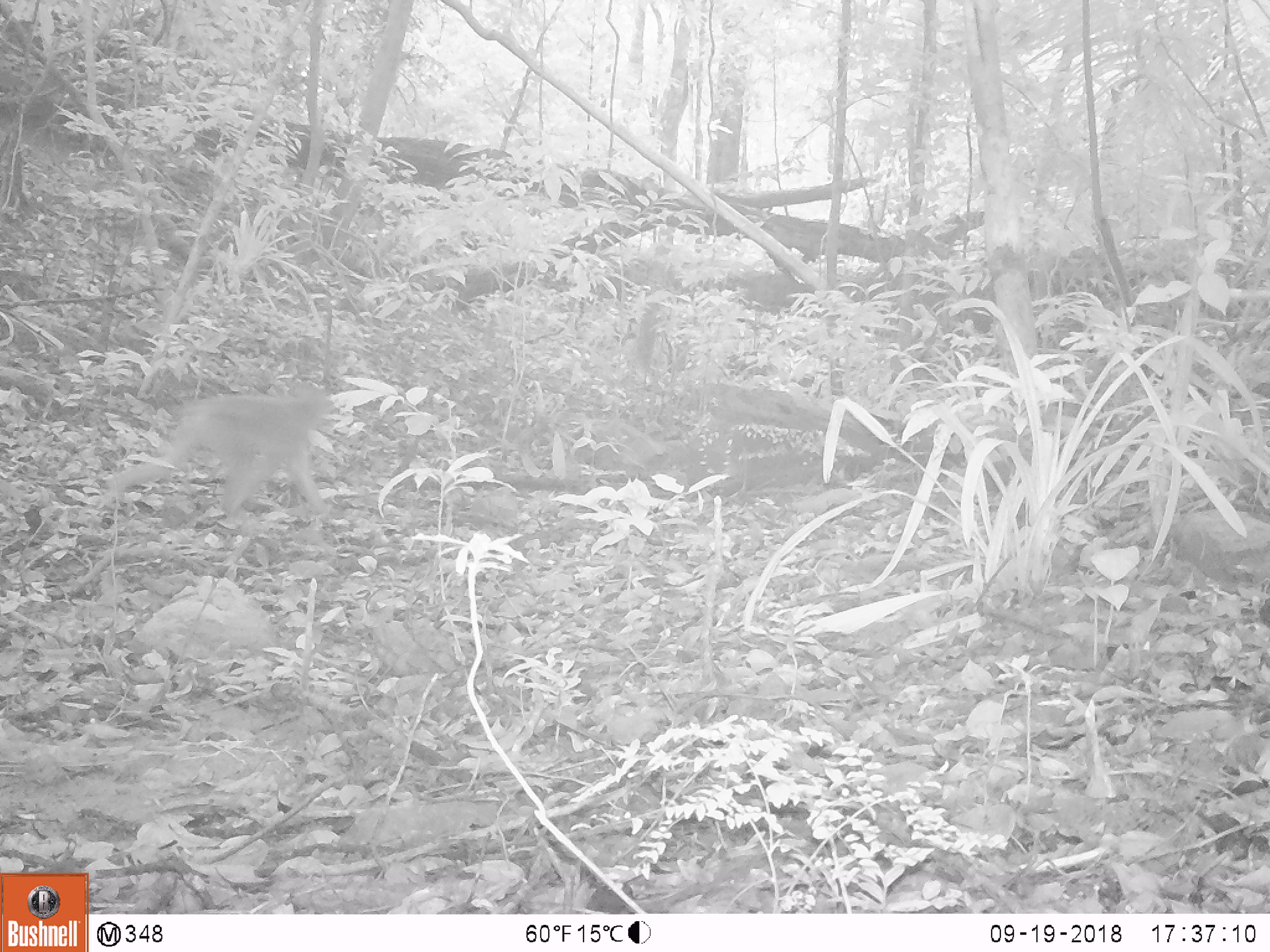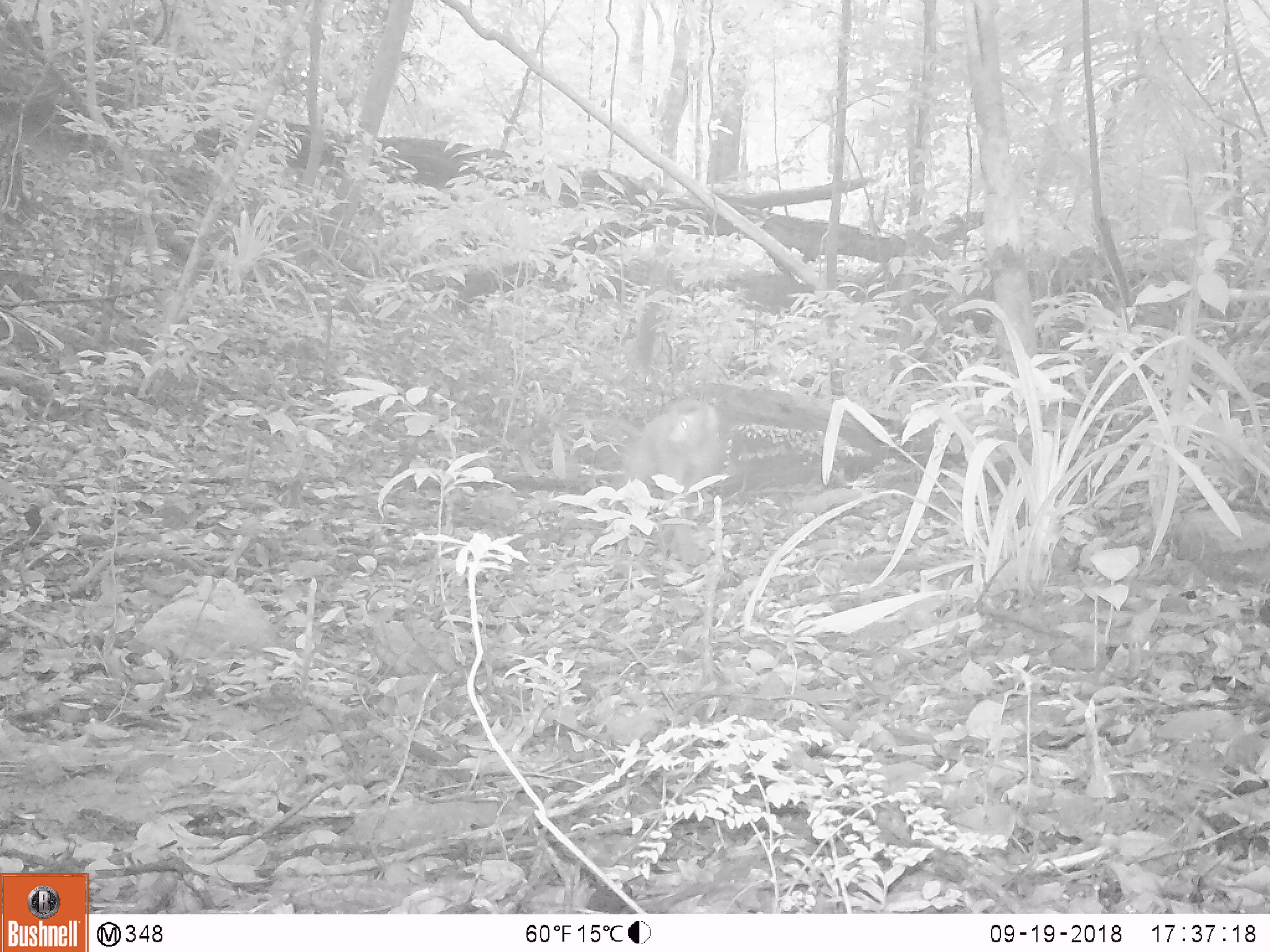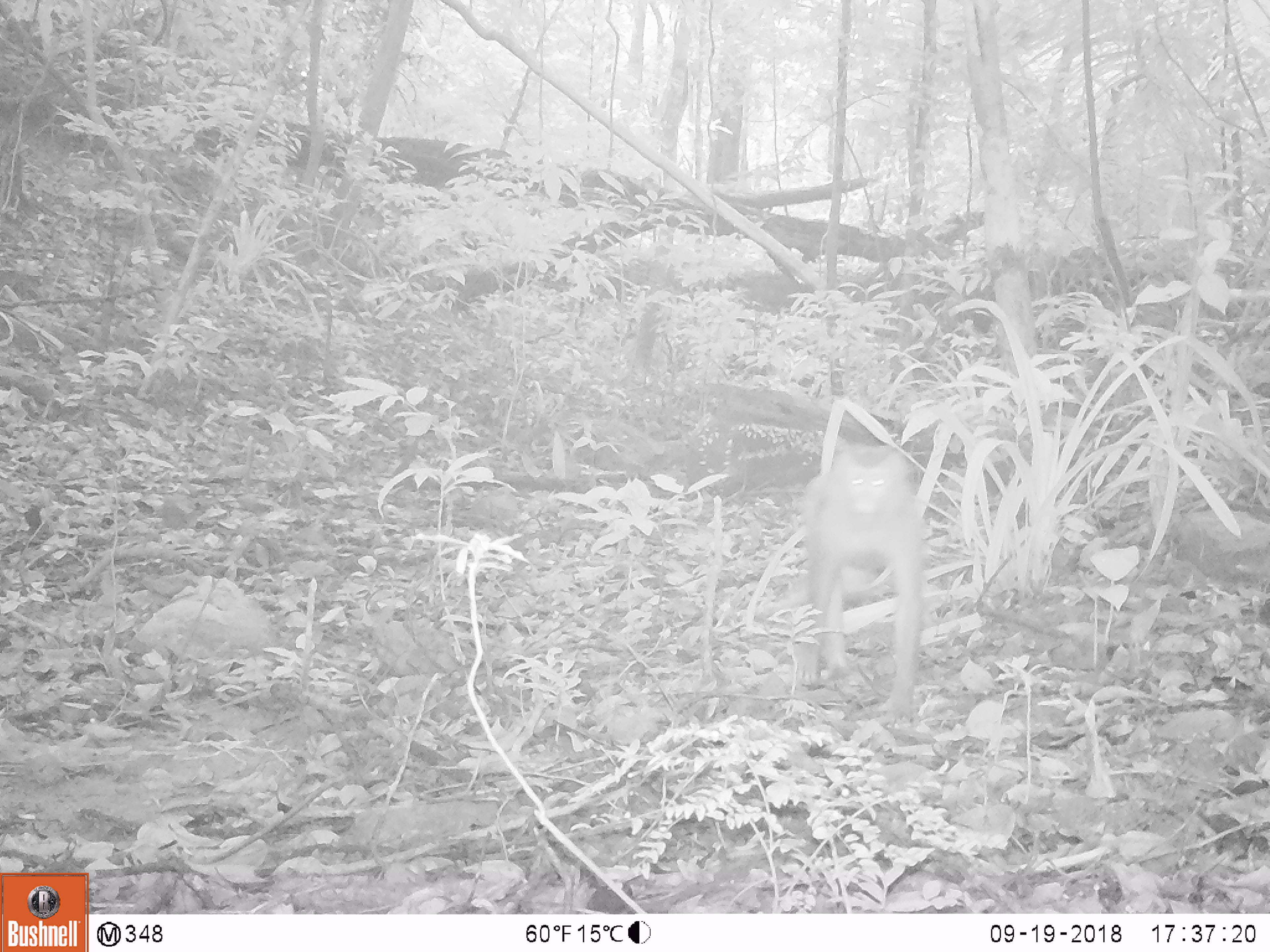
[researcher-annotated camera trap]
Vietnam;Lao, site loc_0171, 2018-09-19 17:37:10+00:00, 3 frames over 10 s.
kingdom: Animalia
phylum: Chordata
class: Mammalia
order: Primates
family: Cercopithecidae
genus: Macaca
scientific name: Macaca nemestrina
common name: pig-tailed macaque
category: pig tailed macaque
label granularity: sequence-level